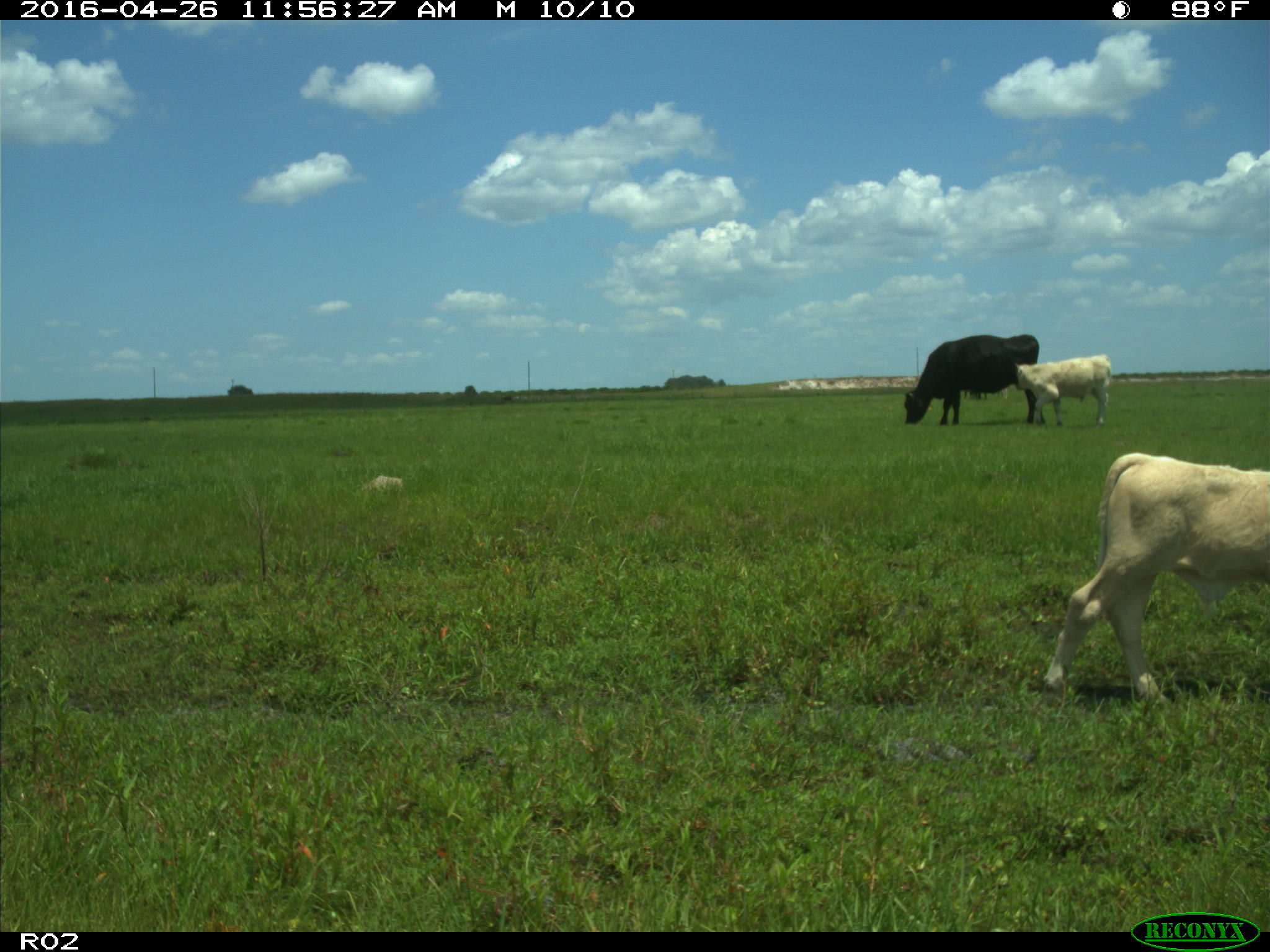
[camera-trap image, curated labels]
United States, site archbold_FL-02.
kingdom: Animalia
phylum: Chordata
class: Mammalia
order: Artiodactyla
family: Bovidae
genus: Bos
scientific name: Bos taurus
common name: domestic cow